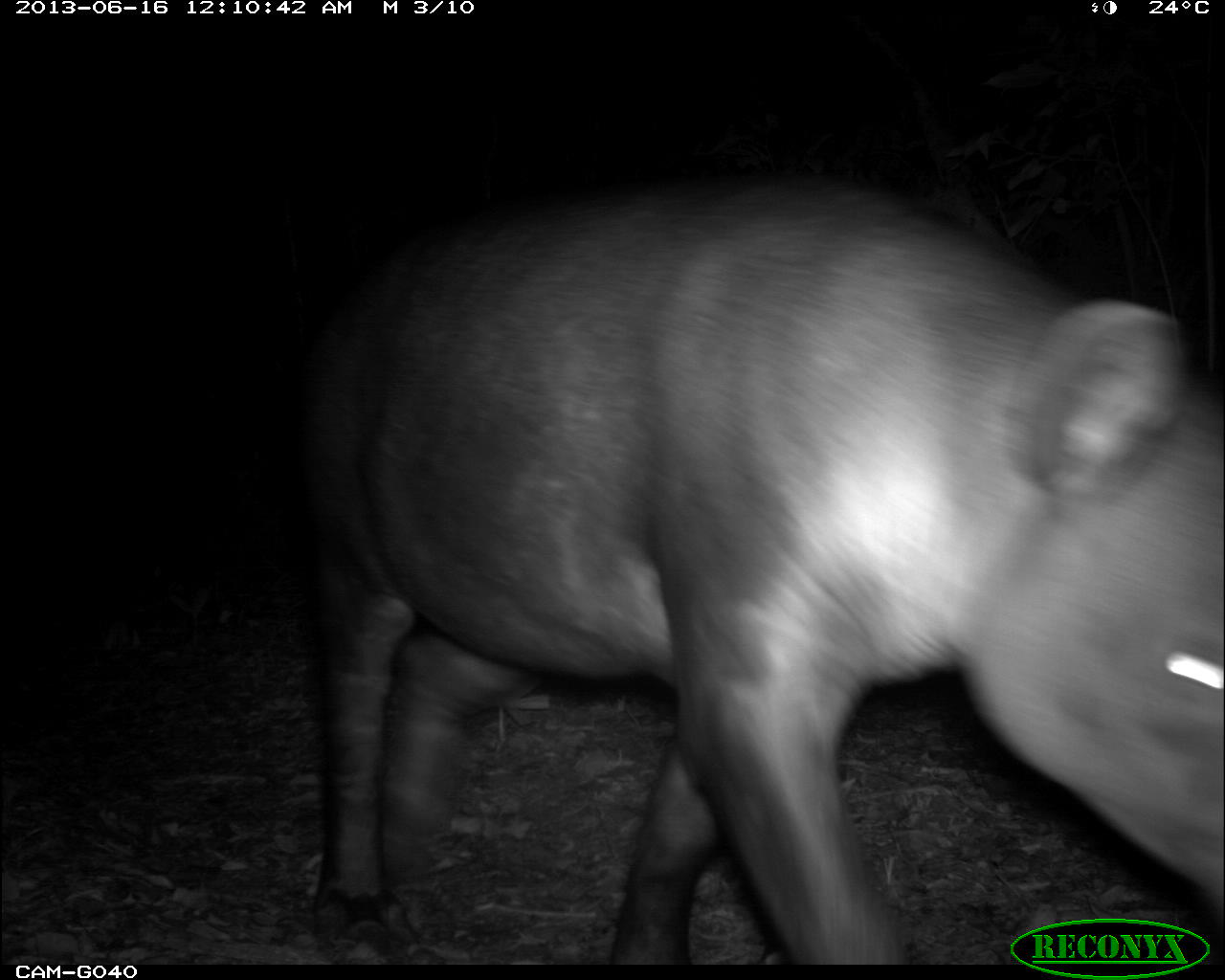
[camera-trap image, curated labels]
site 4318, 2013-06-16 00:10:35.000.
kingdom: Animalia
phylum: Chordata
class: Mammalia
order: Perissodactyla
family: Tapiridae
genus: Tapirus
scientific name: Tapirus bairdii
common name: baird's tapir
Tapirus bairdii (baird's tapir), count 1.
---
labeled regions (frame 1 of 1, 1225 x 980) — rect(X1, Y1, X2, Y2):
tapirus bairdii: rect(305, 178, 1225, 962)